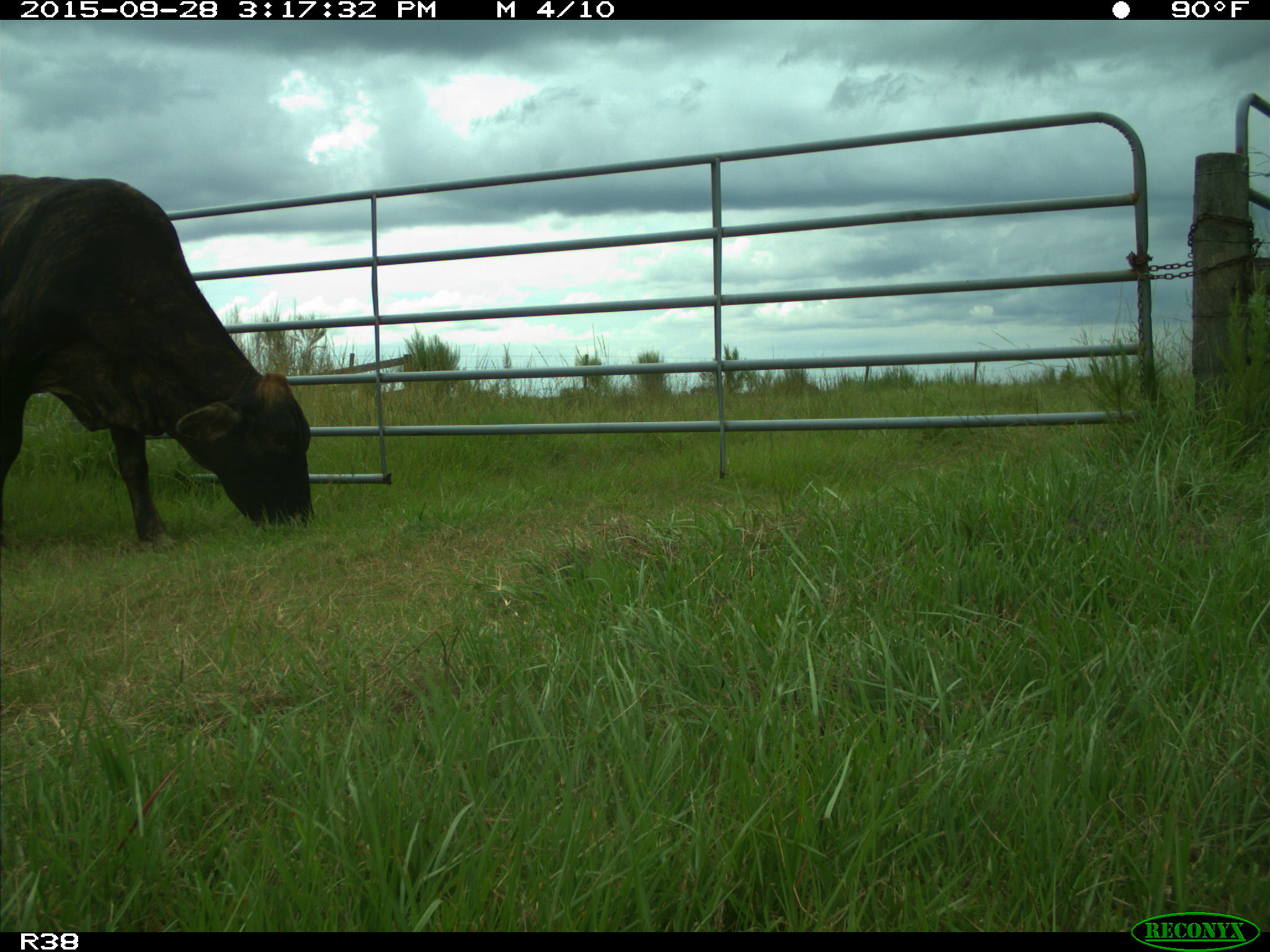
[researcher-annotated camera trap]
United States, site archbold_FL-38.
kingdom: Animalia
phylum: Chordata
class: Mammalia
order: Artiodactyla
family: Bovidae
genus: Bos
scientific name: Bos taurus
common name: domestic cow